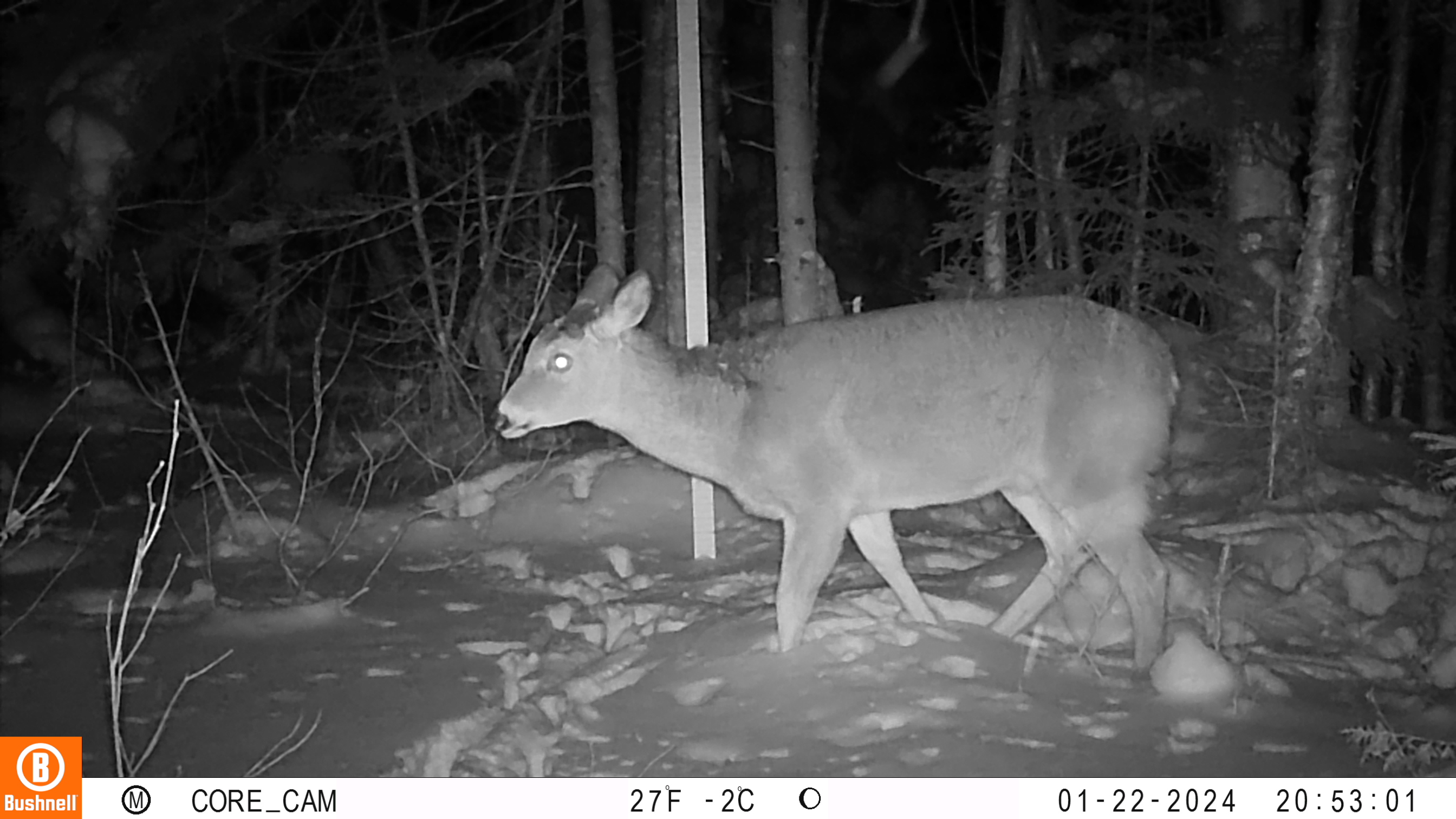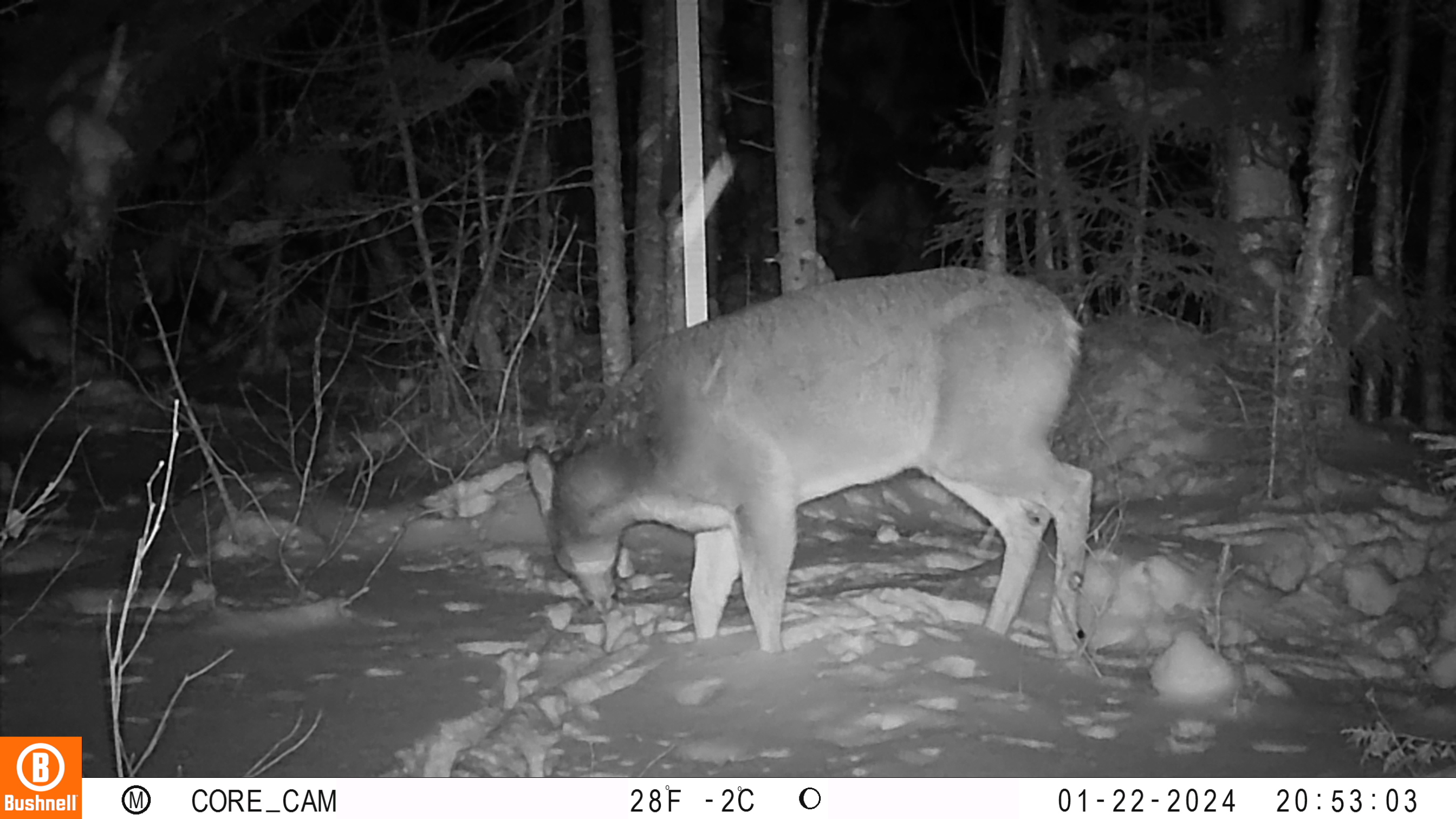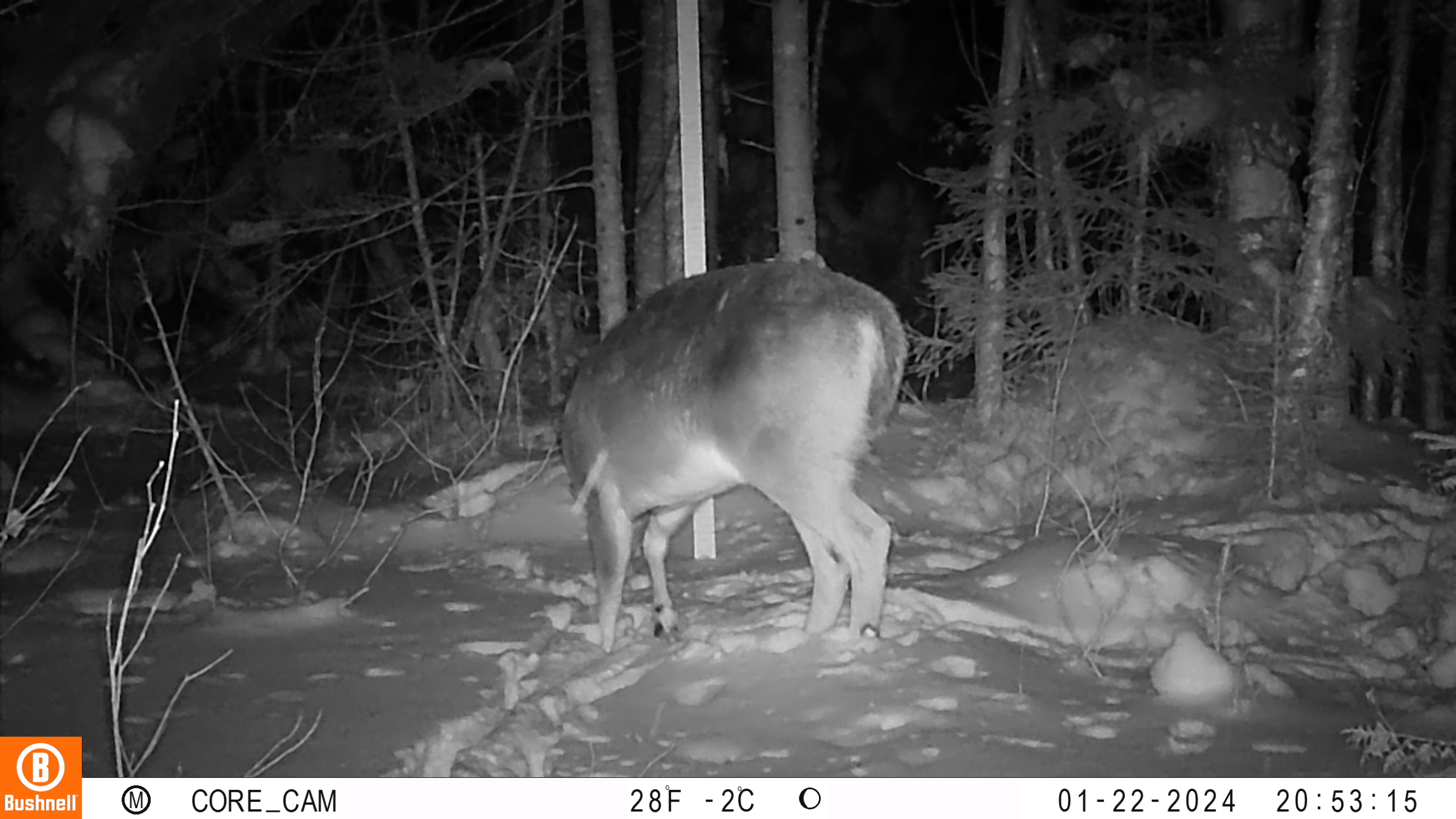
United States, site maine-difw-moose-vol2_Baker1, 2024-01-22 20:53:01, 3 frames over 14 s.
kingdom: Animalia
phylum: Chordata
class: Mammalia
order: Artiodactyla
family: Cervidae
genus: Odocoileus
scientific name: Odocoileus virginianus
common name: white-tailed deer